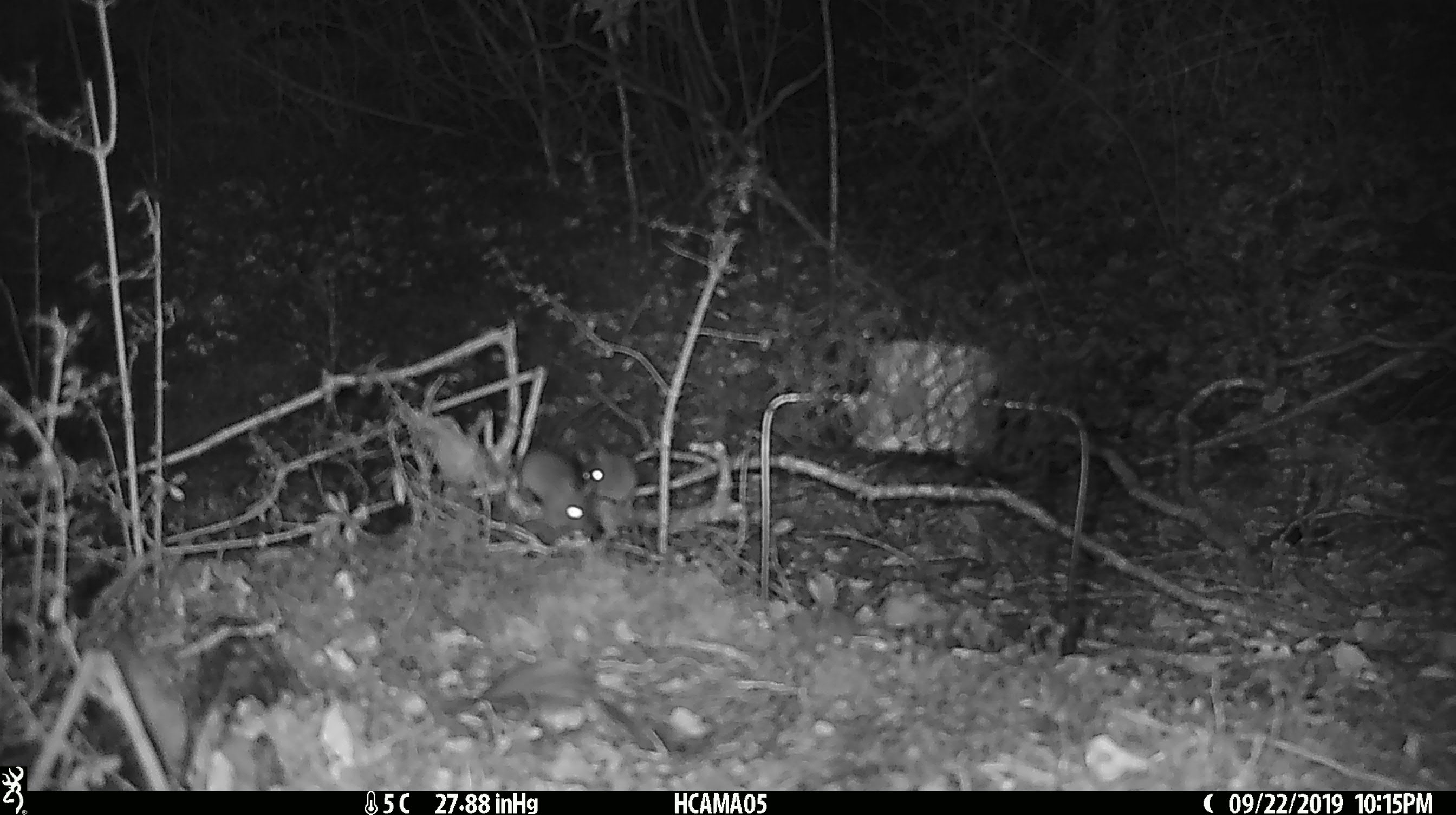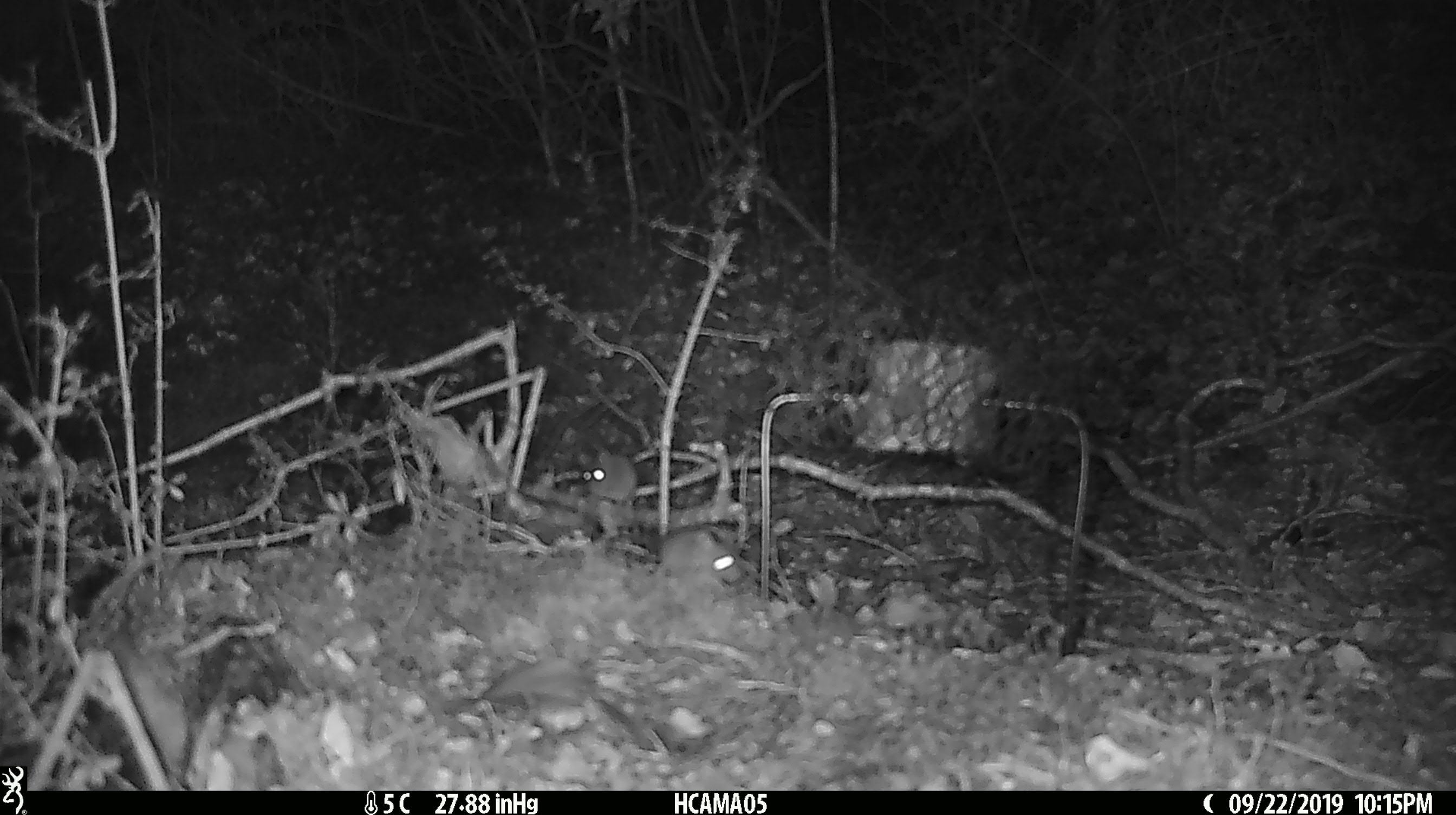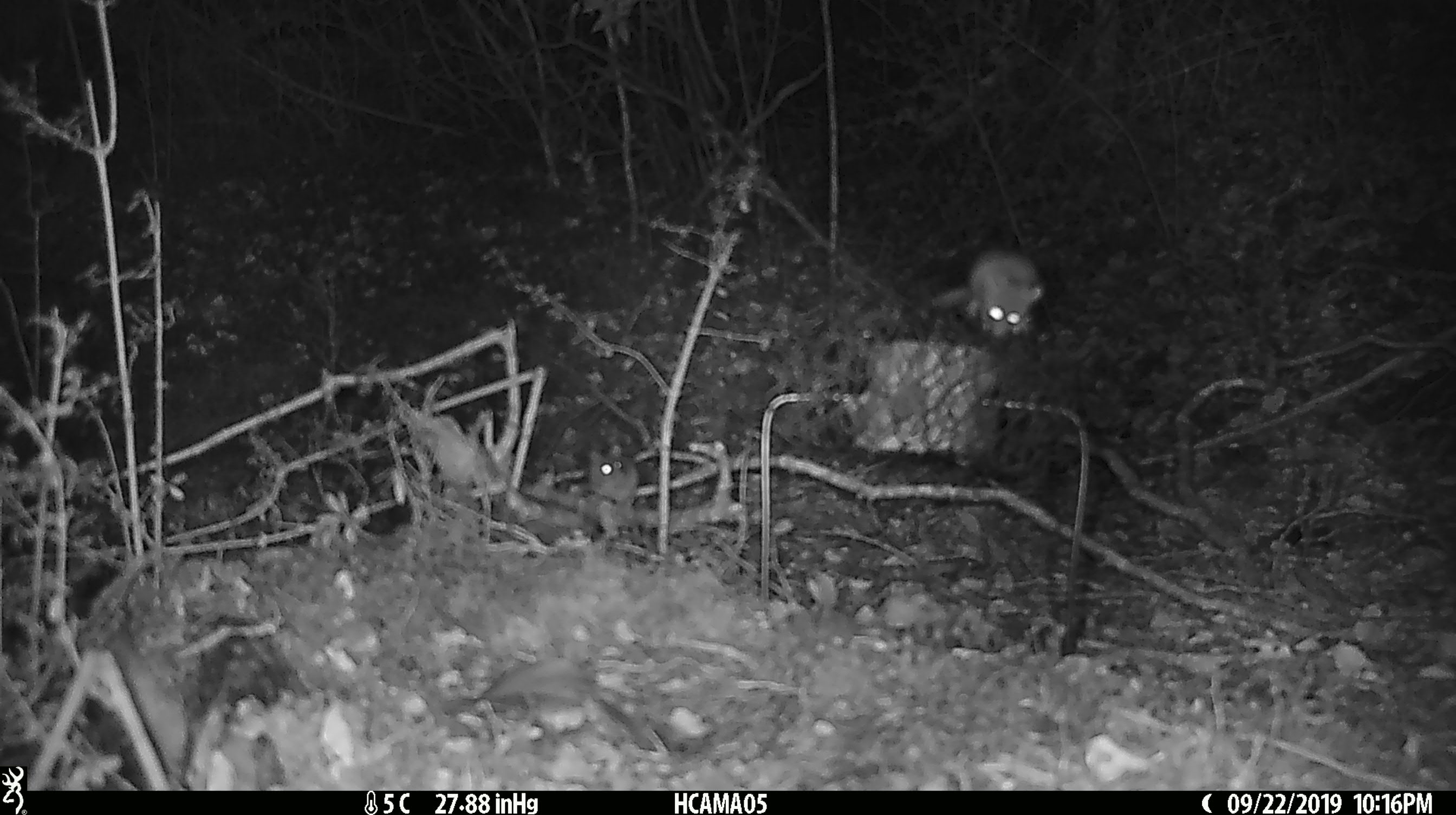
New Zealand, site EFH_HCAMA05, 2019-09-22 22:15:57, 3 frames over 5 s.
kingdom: Animalia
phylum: Chordata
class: Mammalia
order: Rodentia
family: Muridae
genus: Mus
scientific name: Mus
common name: mouse